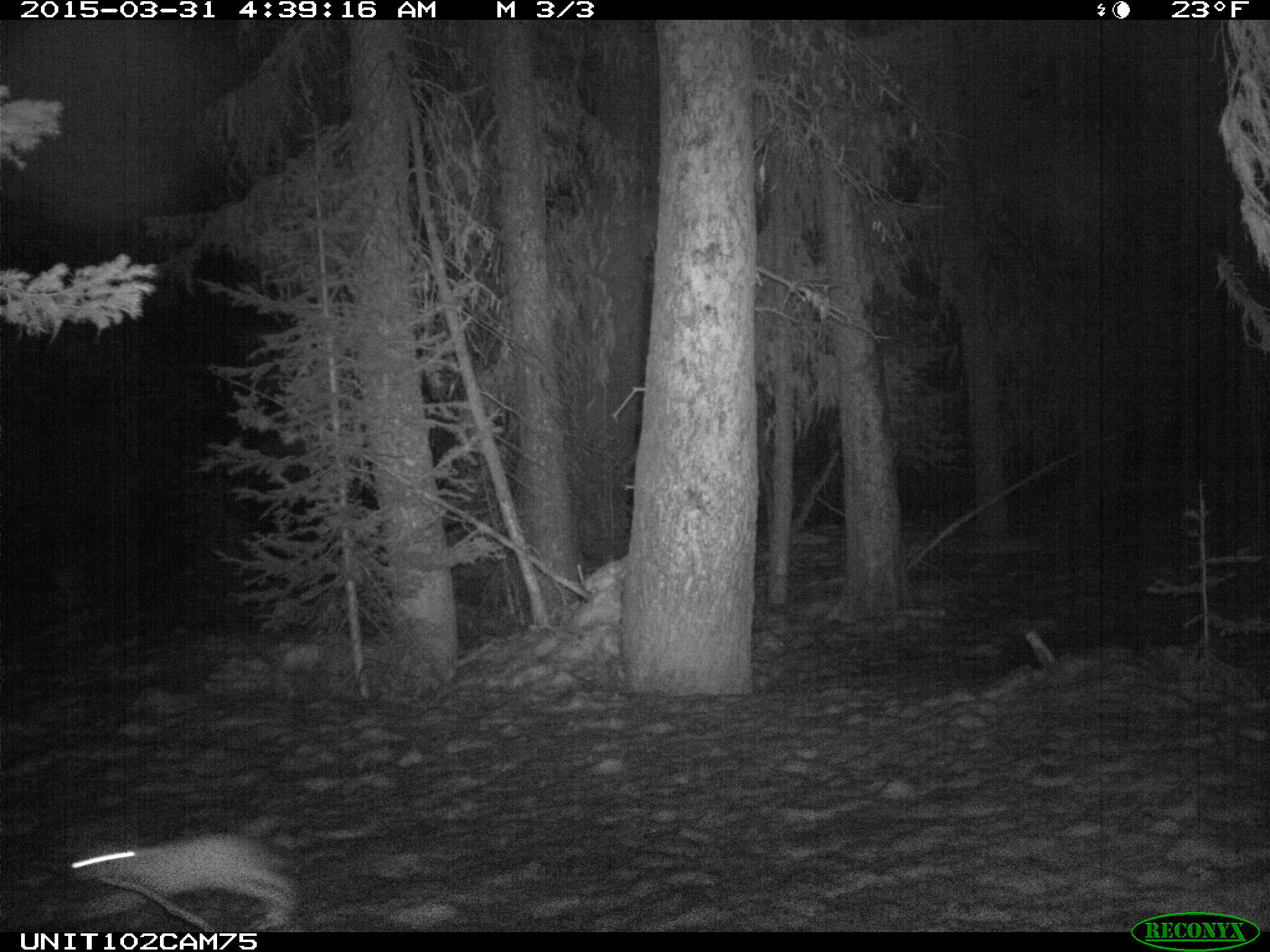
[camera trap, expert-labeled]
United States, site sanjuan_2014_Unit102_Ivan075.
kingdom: Animalia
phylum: Chordata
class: Mammalia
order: Lagomorpha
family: Leporidae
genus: Lepus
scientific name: Lepus americanus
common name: snowshoe hare